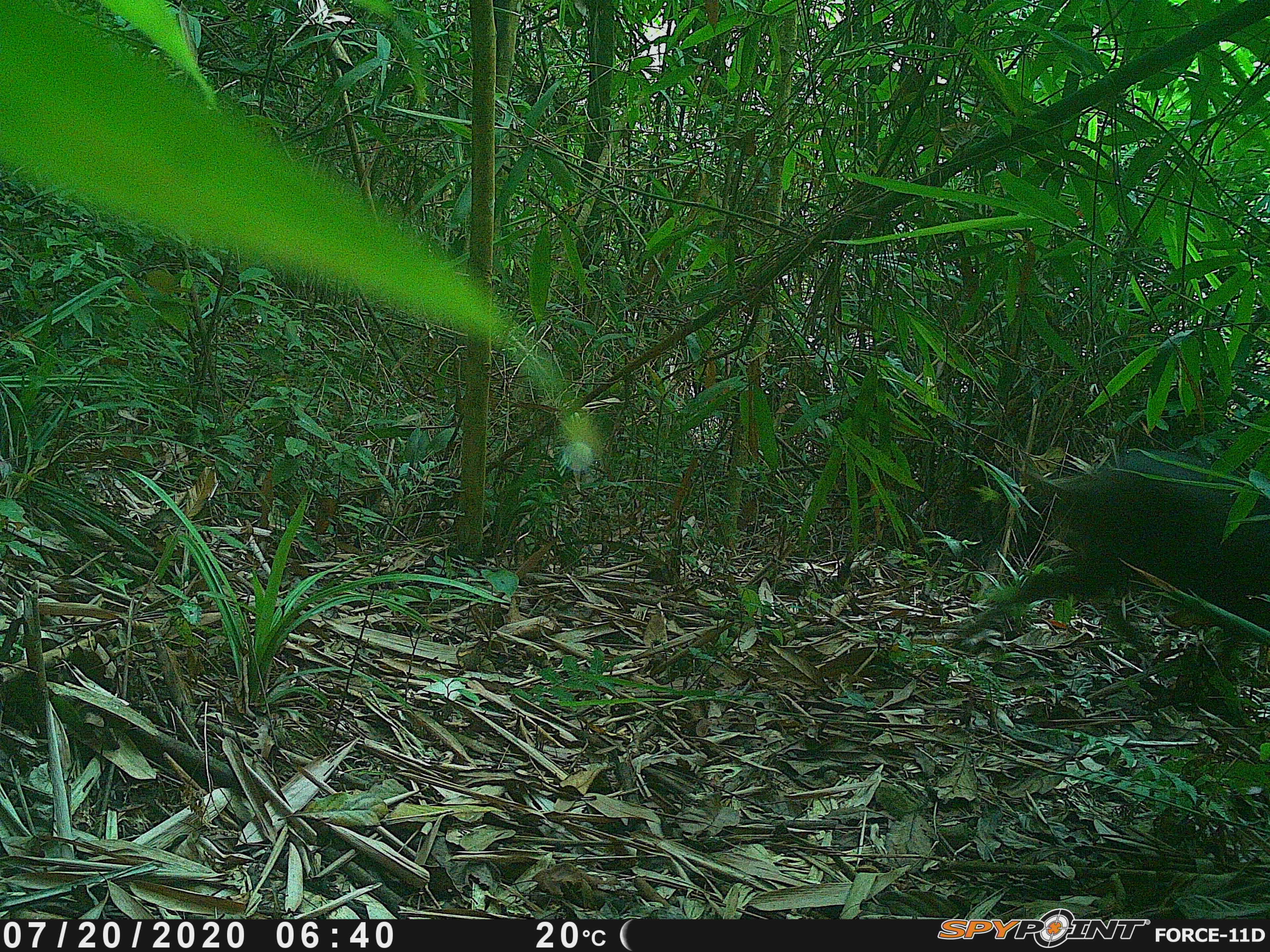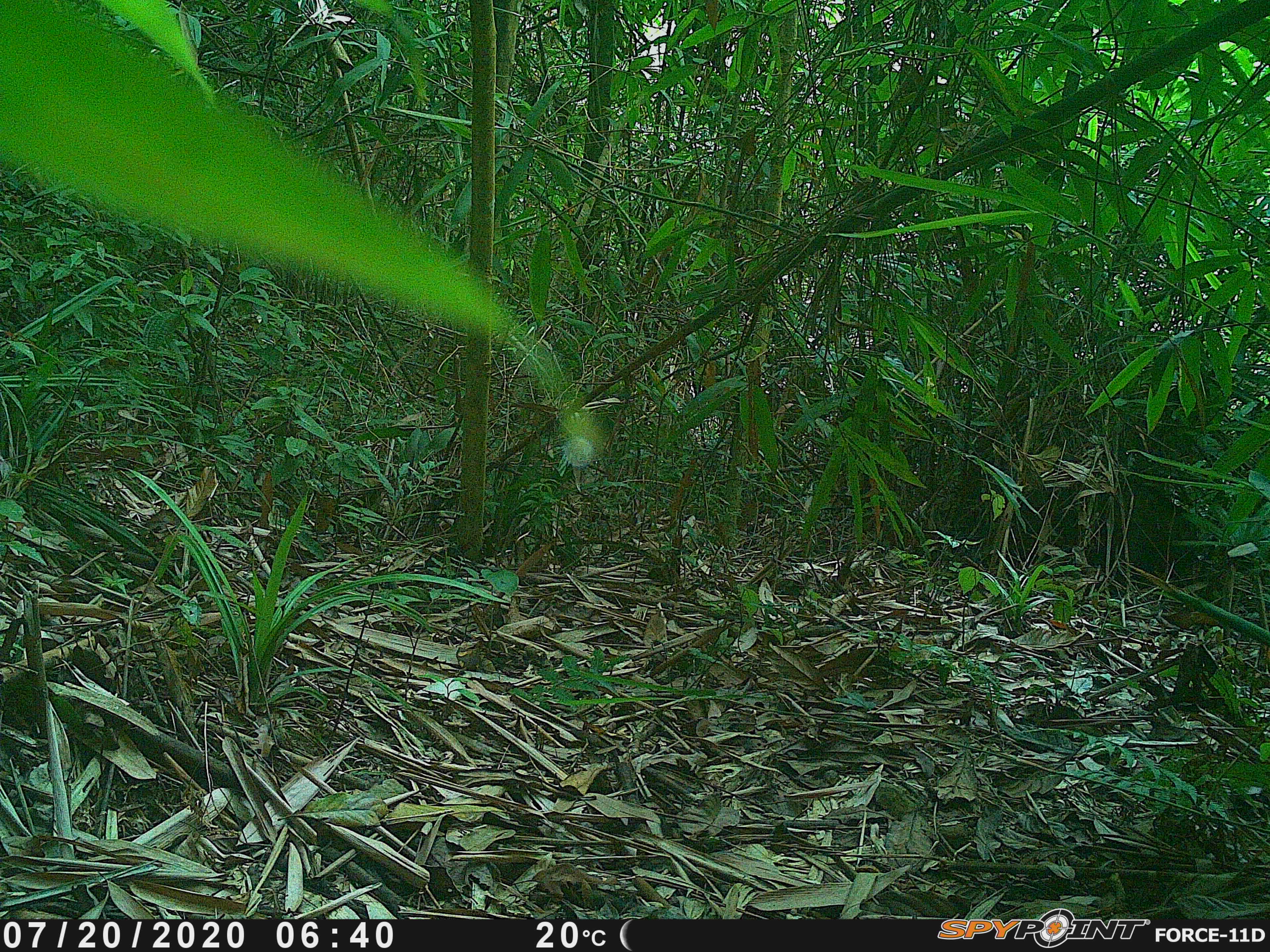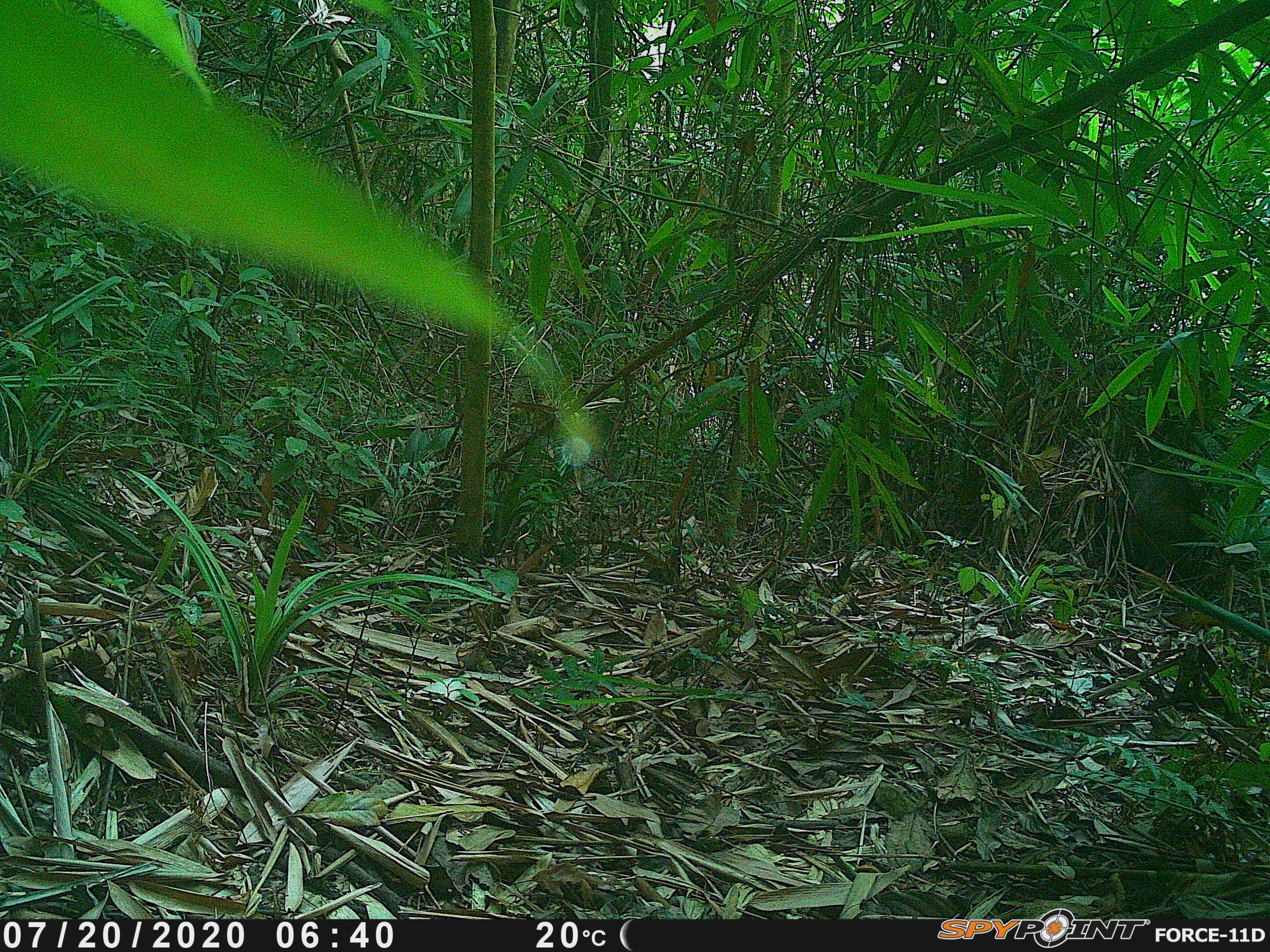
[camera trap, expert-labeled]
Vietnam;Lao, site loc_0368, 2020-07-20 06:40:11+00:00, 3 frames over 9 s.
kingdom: Animalia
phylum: Chordata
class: Mammalia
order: Artiodactyla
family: Suidae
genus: Sus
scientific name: Sus scrofa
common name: eurasian wild pig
Eurasian wild pig (Sus scrofa). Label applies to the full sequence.